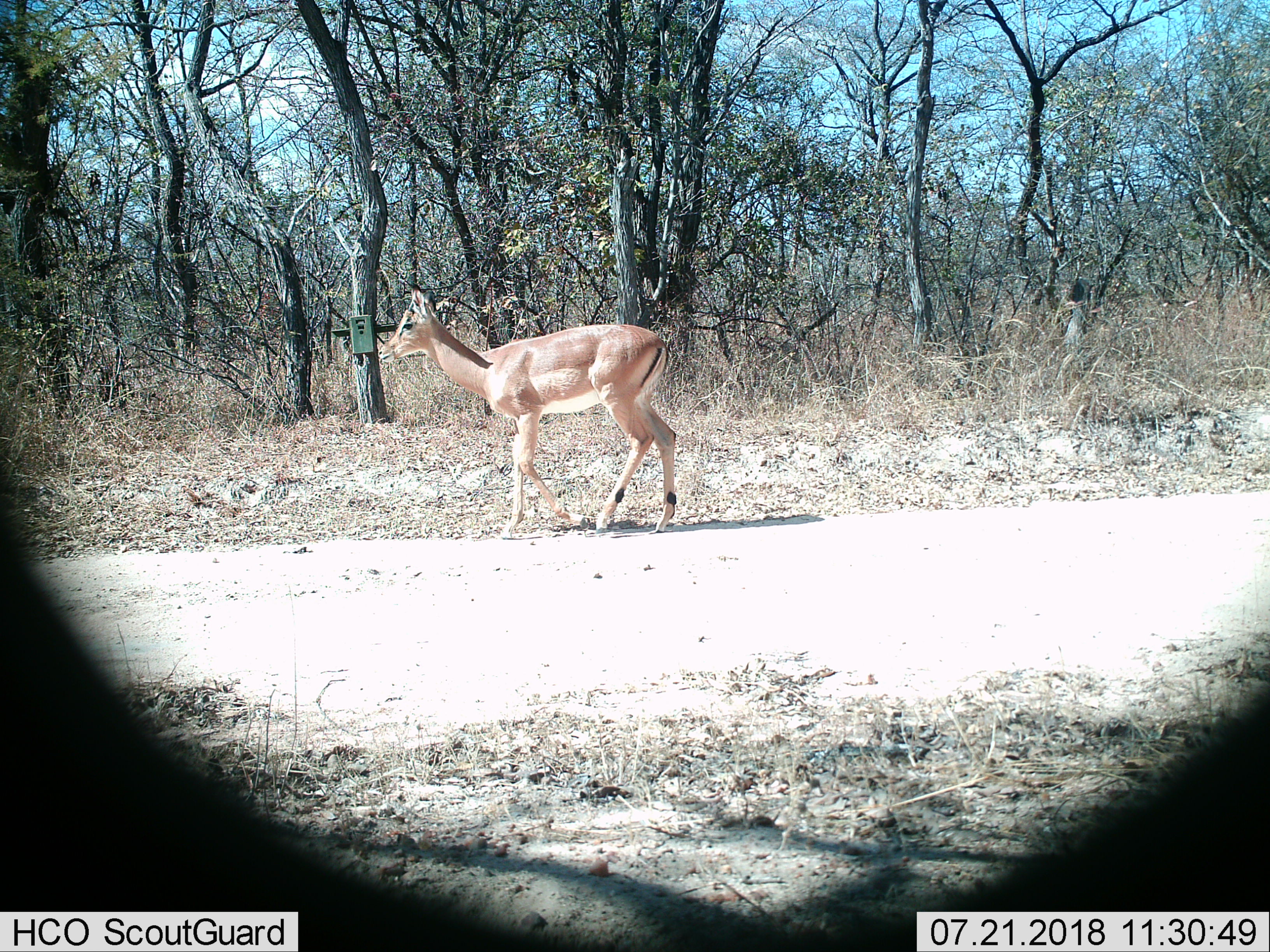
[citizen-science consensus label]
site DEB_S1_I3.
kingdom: Animalia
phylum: Chordata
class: Mammalia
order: Artiodactyla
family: Bovidae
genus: Aepyceros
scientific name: Aepyceros melampus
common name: impala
Impala (Aepyceros melampus), count 1. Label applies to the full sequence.